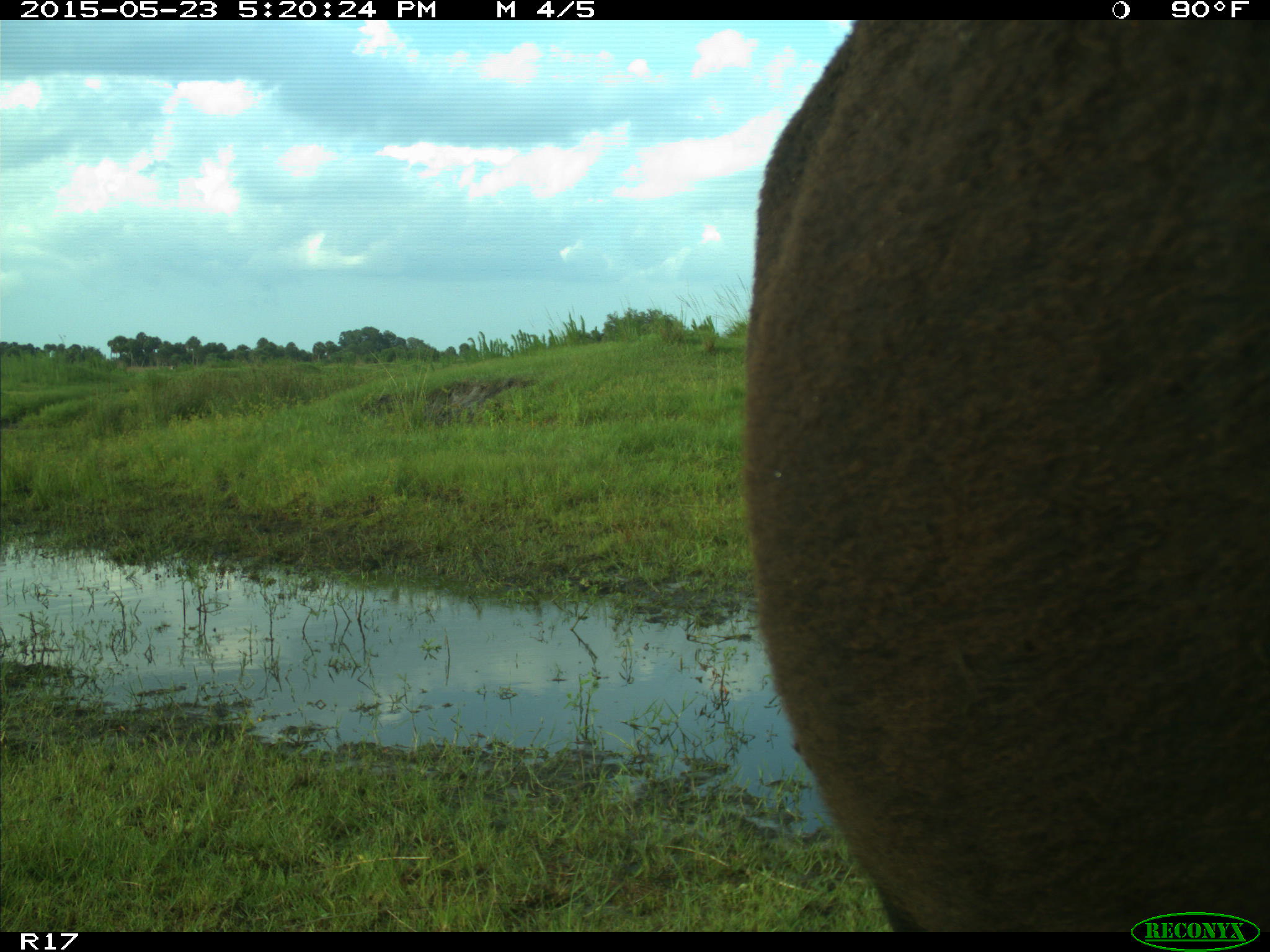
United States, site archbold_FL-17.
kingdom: Animalia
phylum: Chordata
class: Mammalia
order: Artiodactyla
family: Bovidae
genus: Bos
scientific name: Bos taurus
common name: domestic cow